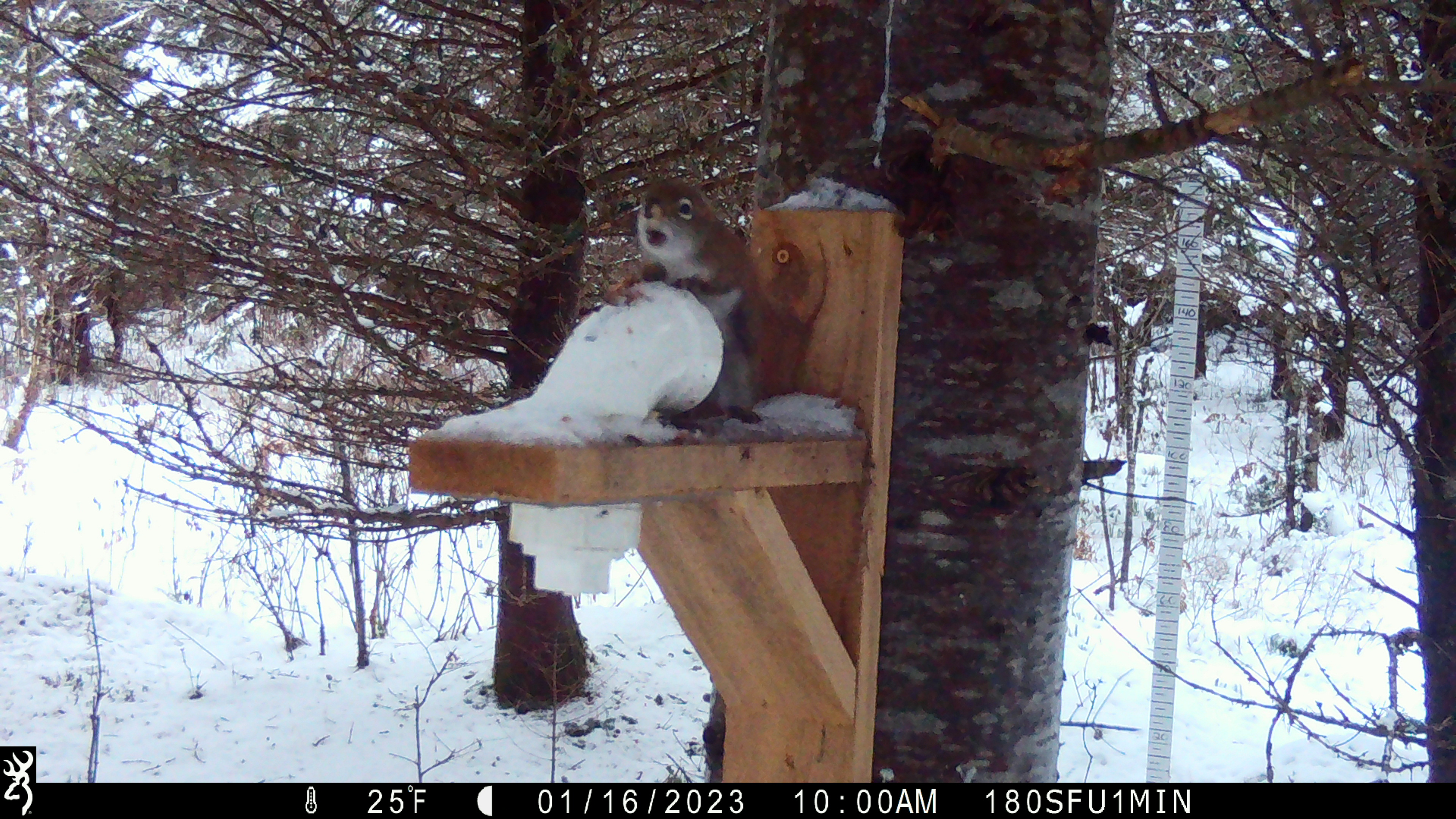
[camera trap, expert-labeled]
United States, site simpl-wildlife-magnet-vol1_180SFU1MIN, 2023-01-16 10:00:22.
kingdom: Animalia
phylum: Chordata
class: Mammalia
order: Rodentia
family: Sciuridae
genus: Tamiasciurus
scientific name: Tamiasciurus hudsonicus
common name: red squirrel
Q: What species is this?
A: Red squirrel (Tamiasciurus hudsonicus).